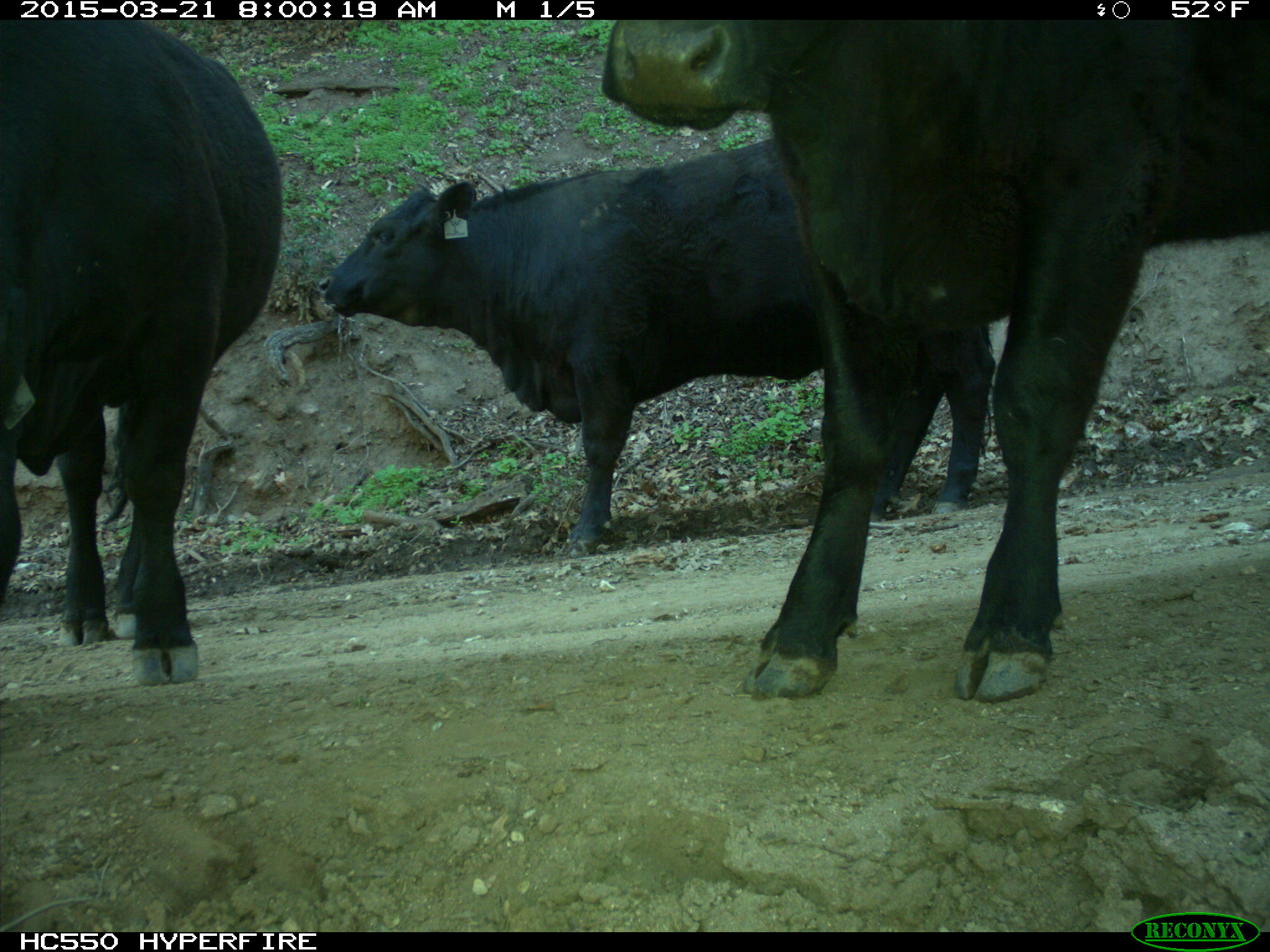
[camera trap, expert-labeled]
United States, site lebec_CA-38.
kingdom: Animalia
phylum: Chordata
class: Mammalia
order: Artiodactyla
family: Bovidae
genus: Bos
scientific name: Bos taurus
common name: domestic cow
Bos taurus (domestic cow).